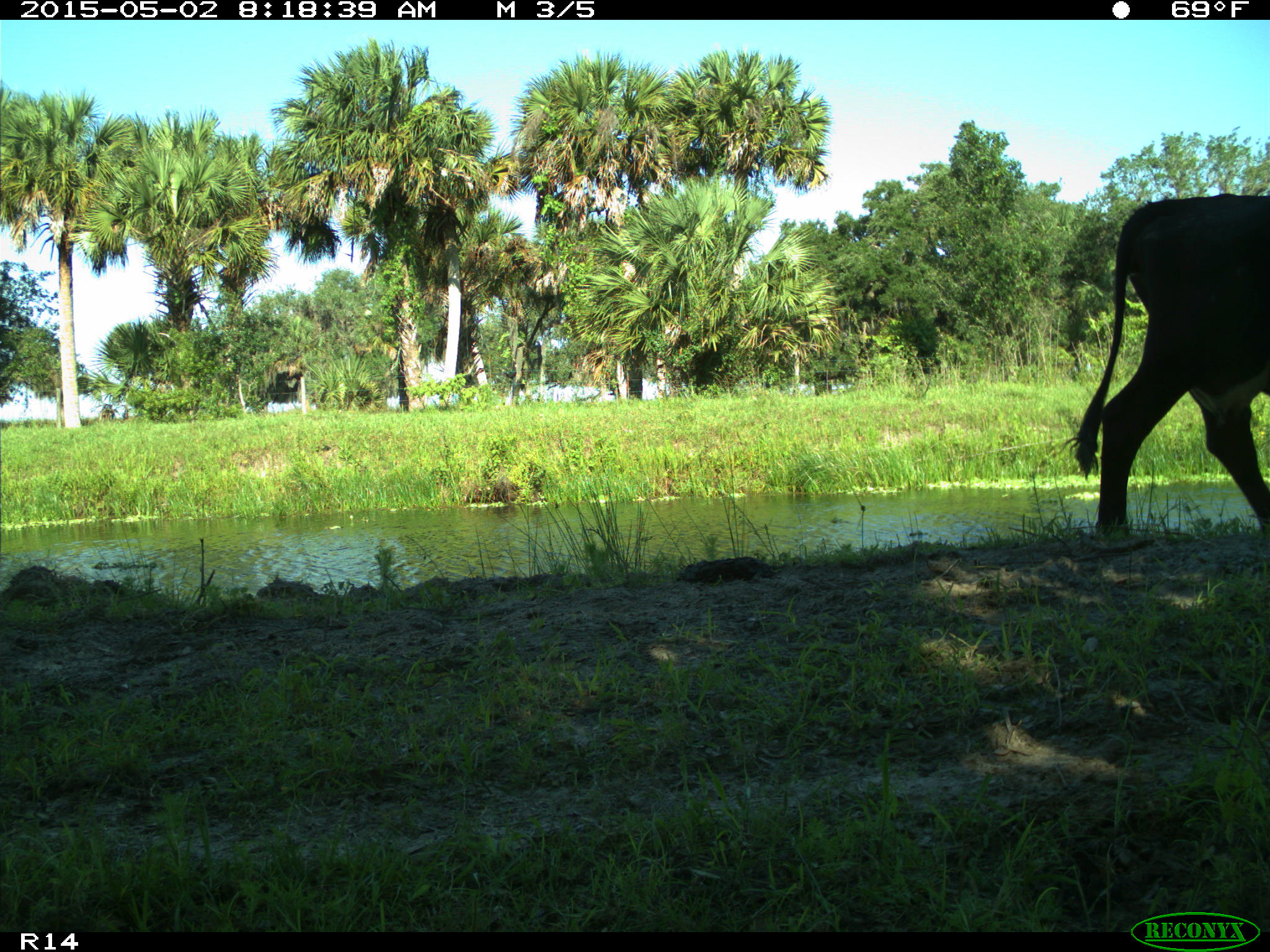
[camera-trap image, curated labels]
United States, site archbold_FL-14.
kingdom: Animalia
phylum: Chordata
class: Mammalia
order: Artiodactyla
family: Bovidae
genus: Bos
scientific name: Bos taurus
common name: domestic cow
Bos taurus (domestic cow).